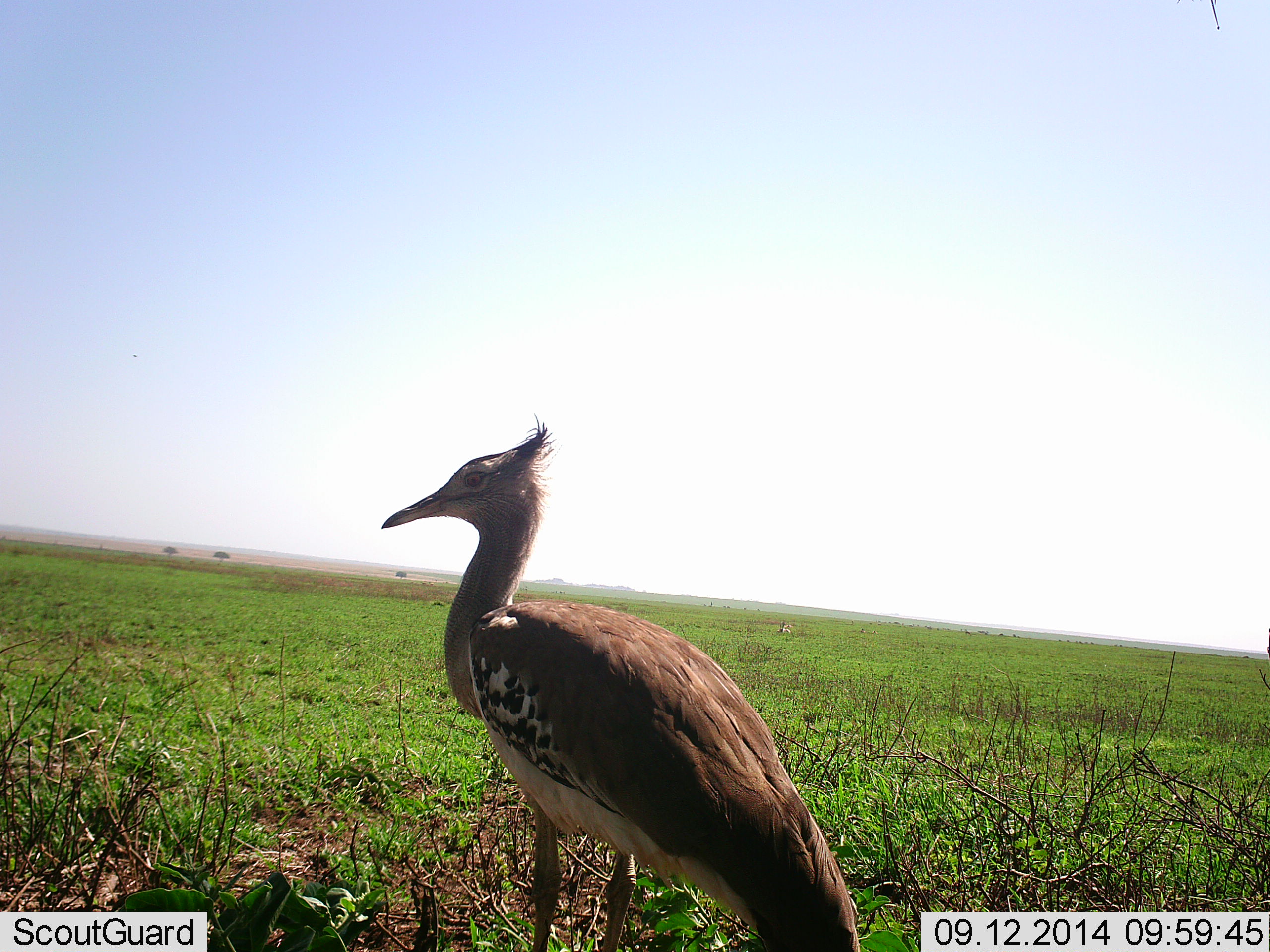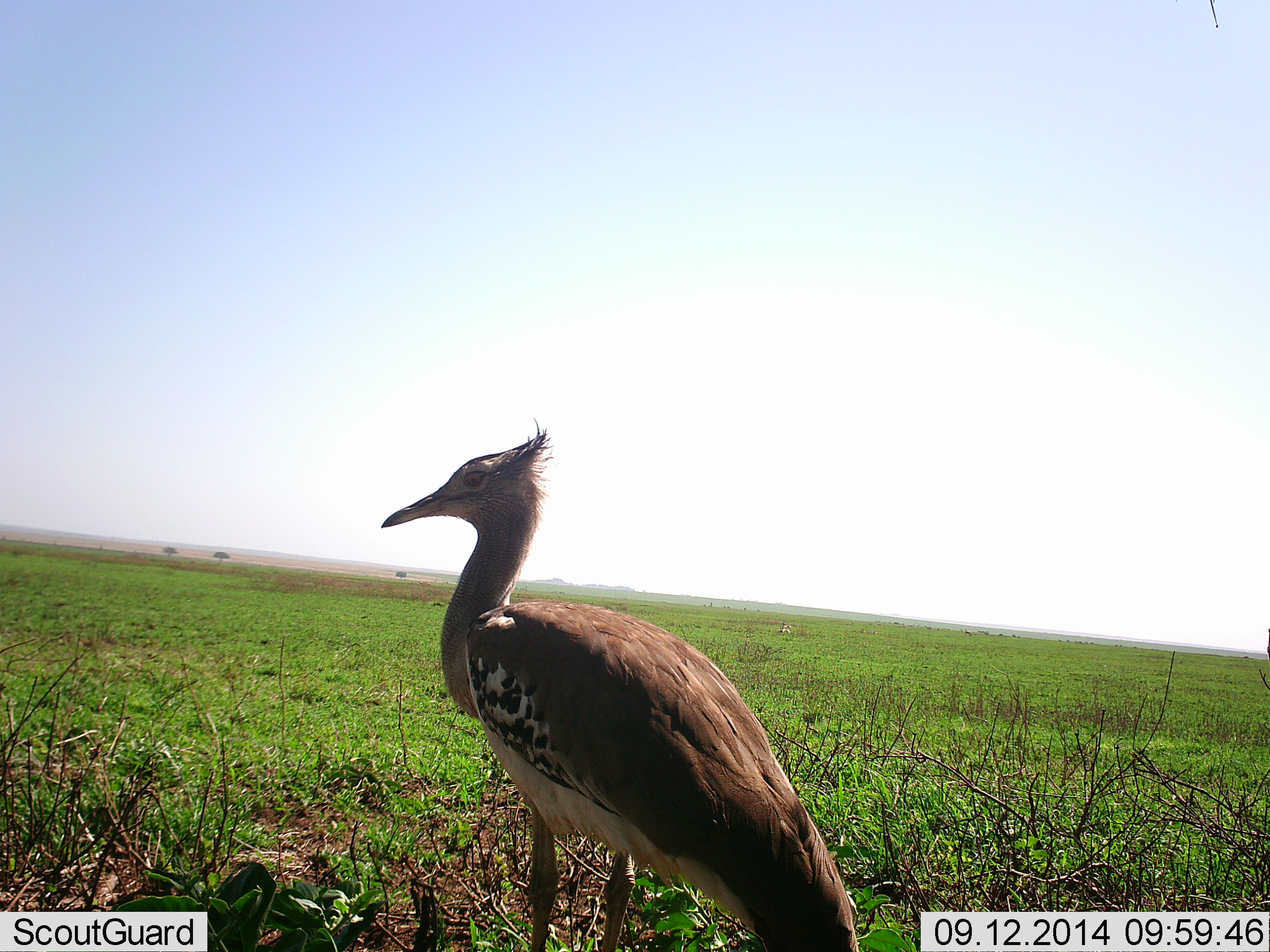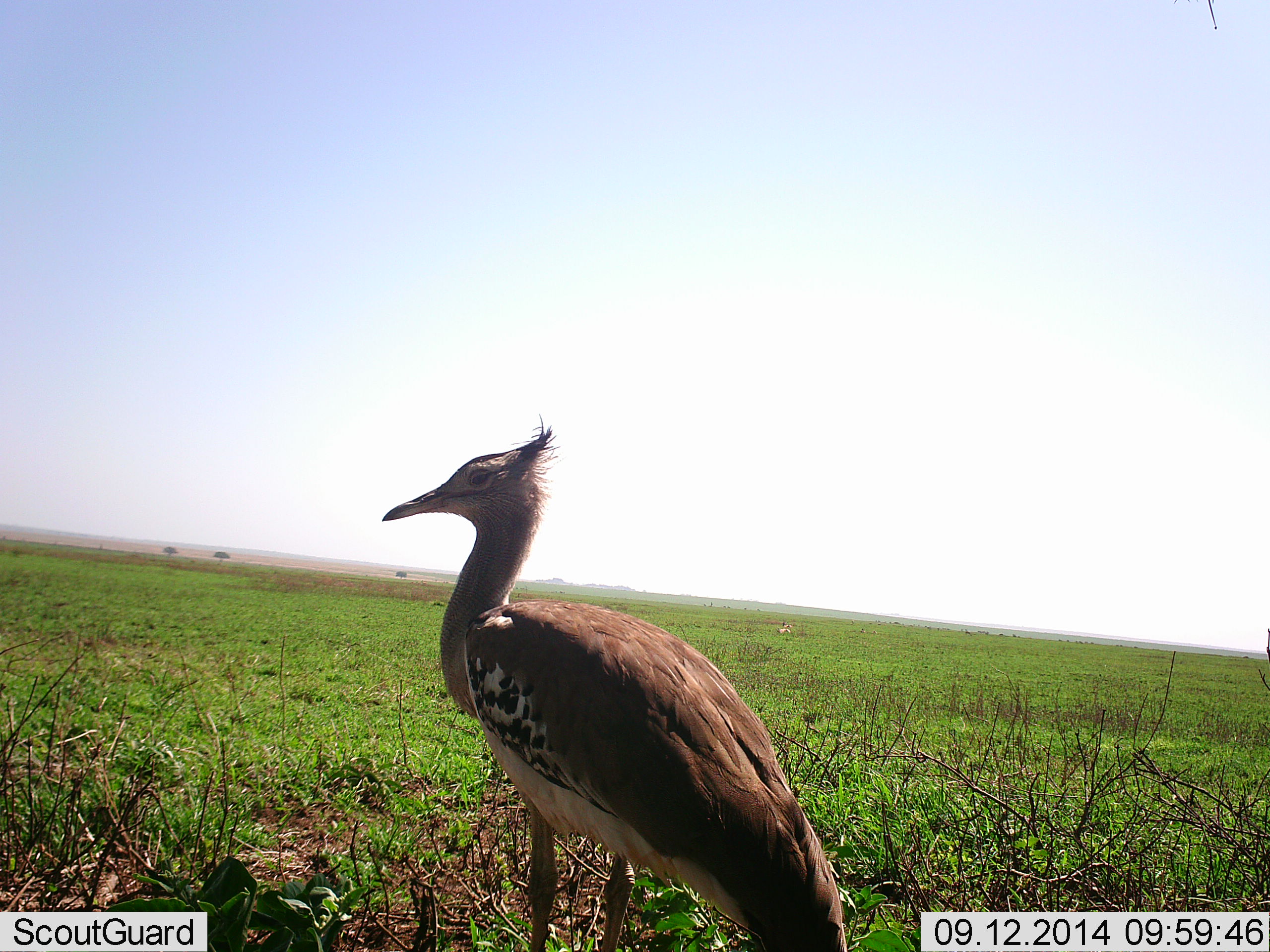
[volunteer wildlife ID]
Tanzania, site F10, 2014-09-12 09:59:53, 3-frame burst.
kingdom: Animalia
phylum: Chordata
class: Aves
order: Otidiformes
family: Otididae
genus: Ardeotis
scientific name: Ardeotis kori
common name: kori bustard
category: koribustard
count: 1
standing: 90%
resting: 0%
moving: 10%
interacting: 0%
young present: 10%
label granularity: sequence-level